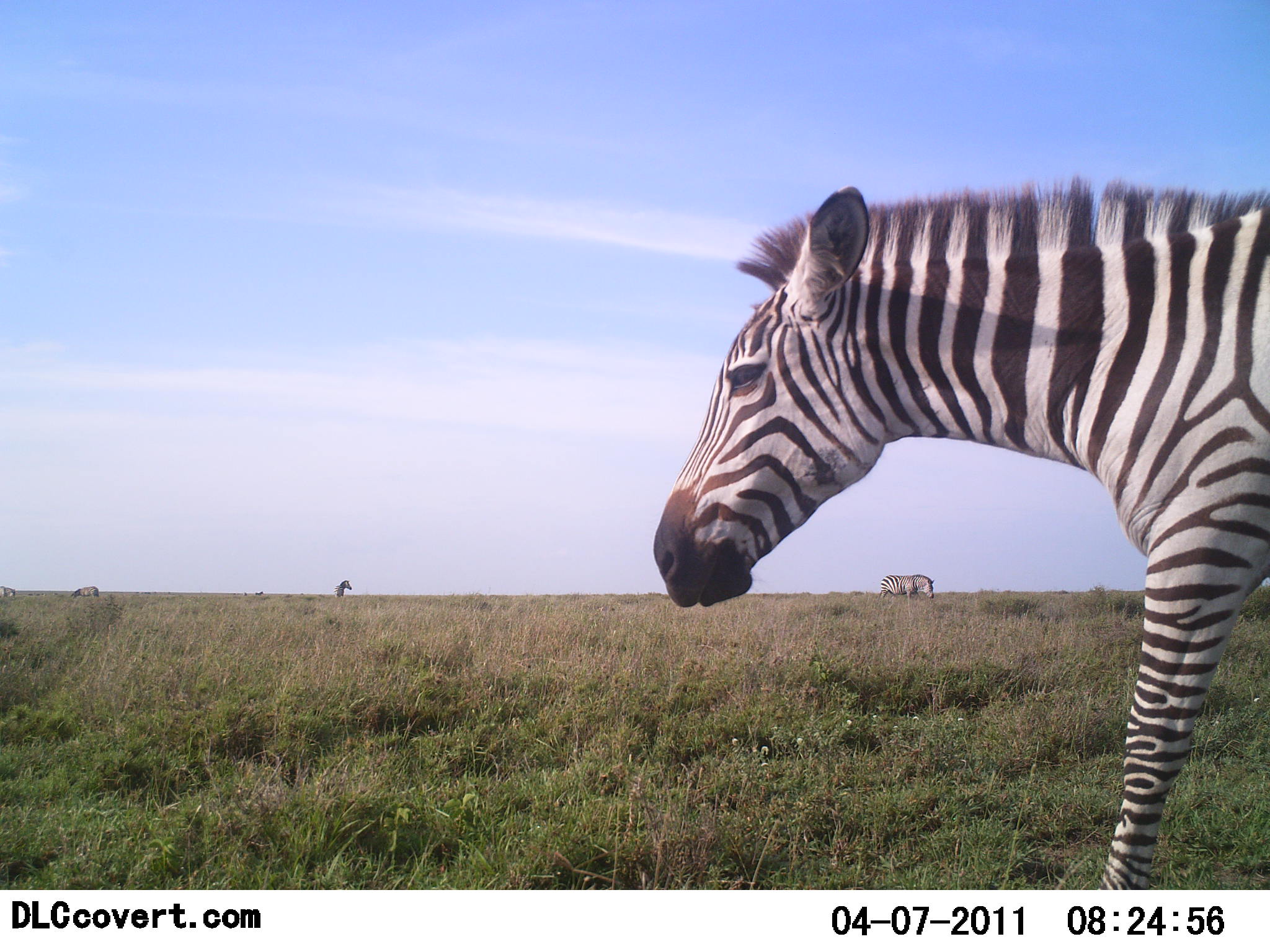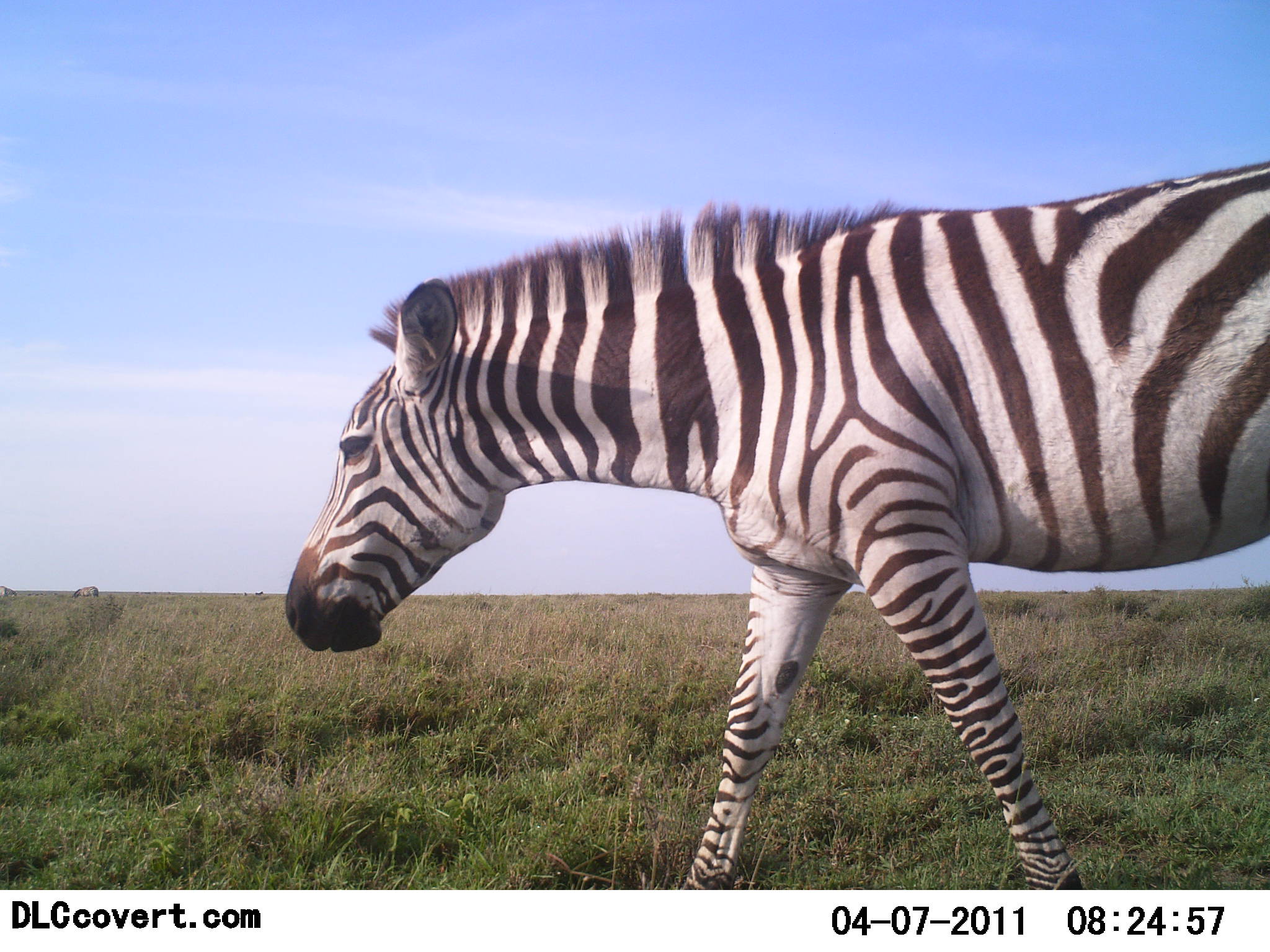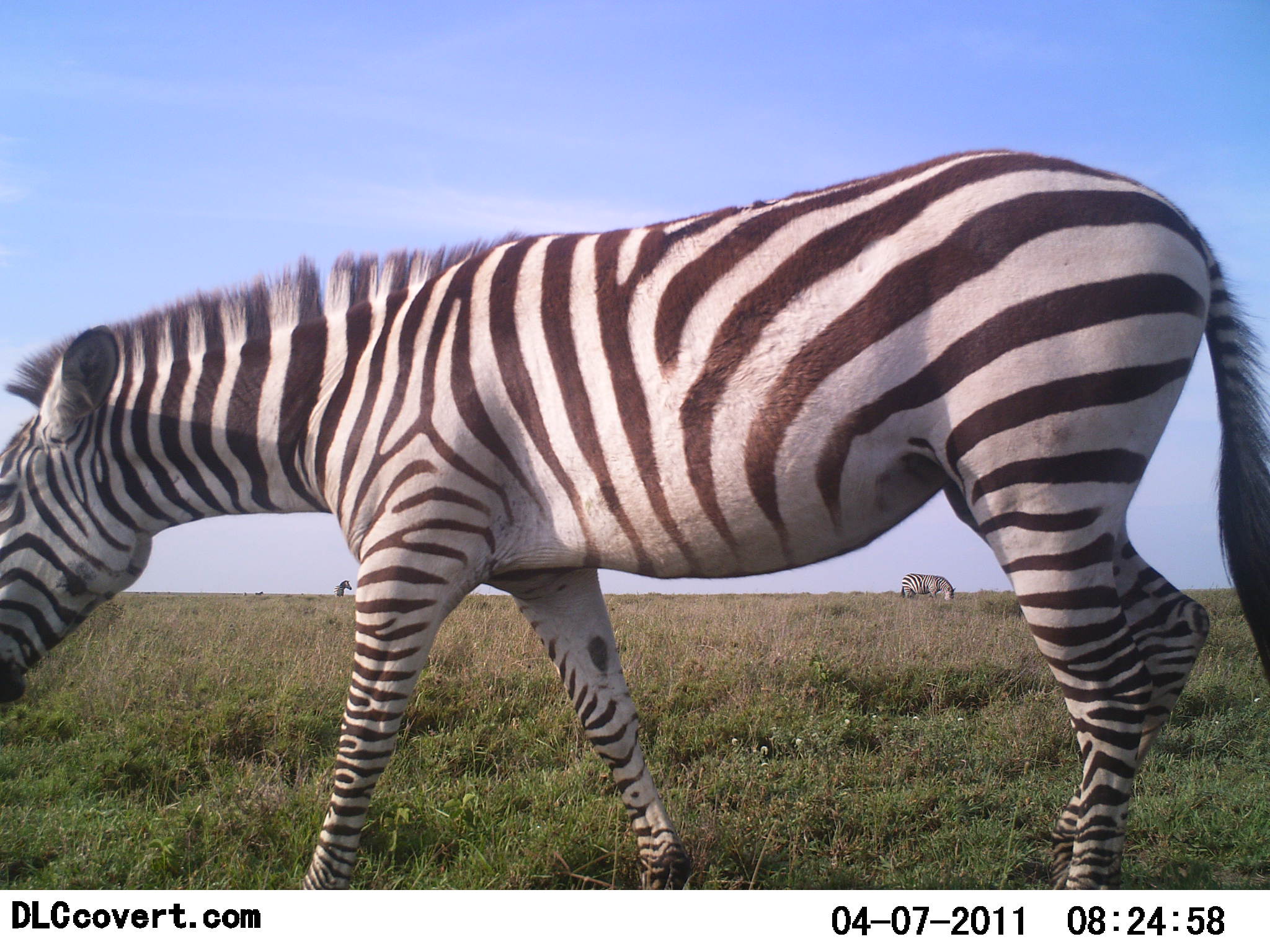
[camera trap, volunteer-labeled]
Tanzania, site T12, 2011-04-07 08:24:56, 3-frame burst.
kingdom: Animalia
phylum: Chordata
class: Mammalia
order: Perissodactyla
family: Equidae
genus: Equus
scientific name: Equus quagga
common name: plains zebra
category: zebra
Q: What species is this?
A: Zebra (plains zebra) (Equus quagga).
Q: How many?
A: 3.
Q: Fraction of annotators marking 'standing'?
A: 20%.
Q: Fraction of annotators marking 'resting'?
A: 0%.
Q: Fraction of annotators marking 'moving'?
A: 90%.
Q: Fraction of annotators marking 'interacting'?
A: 0%.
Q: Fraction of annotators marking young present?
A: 0%.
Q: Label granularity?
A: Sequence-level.